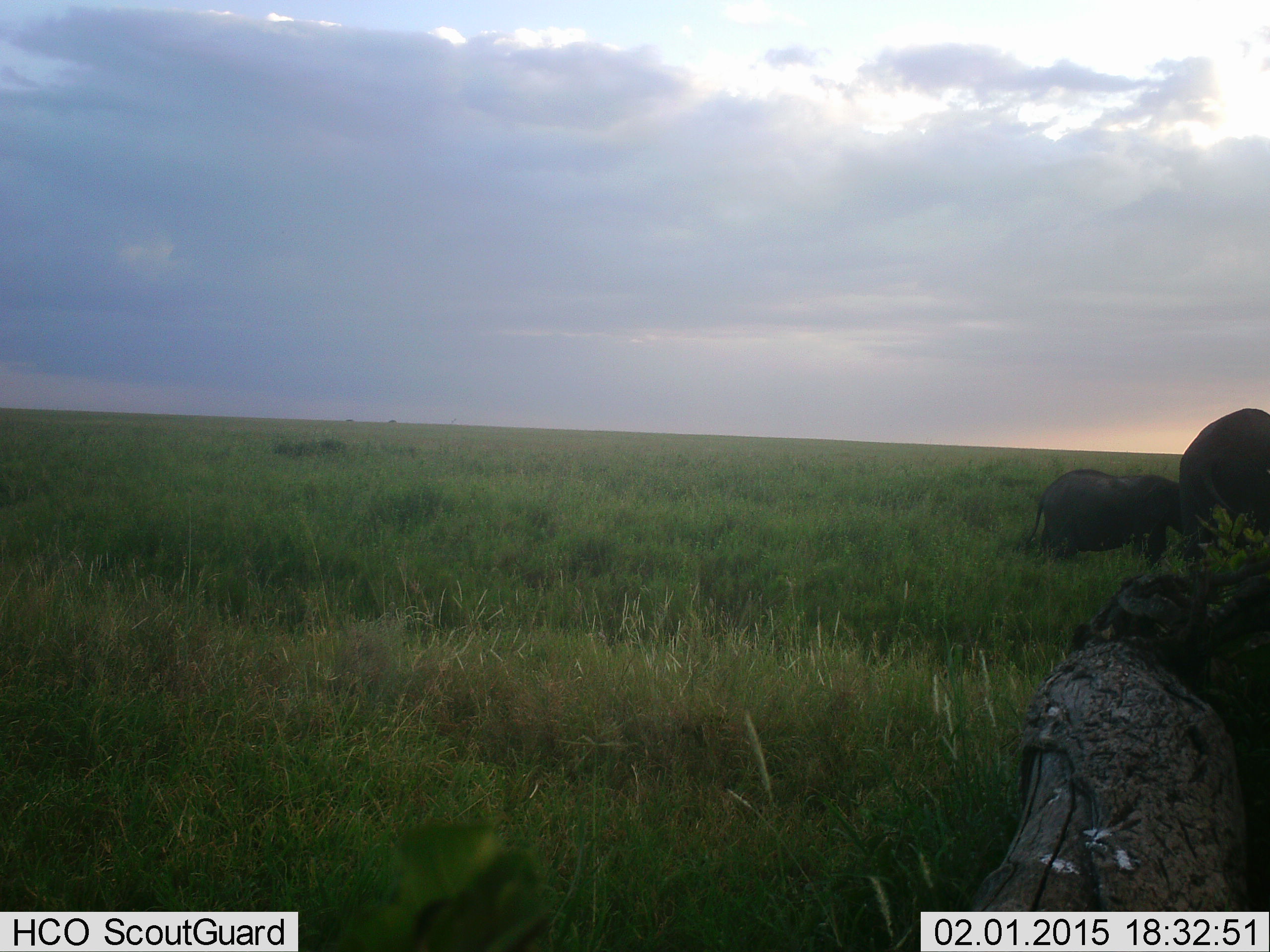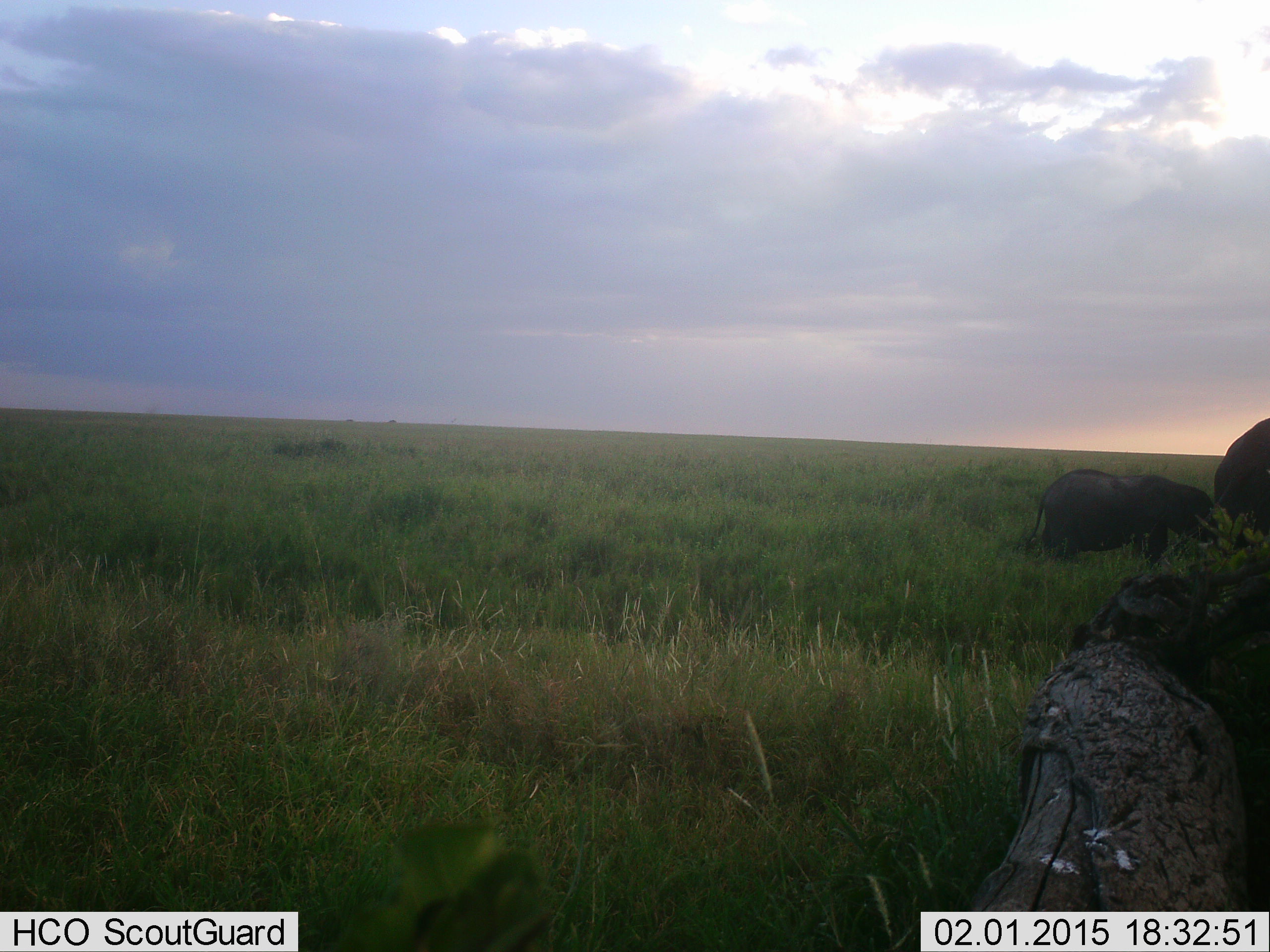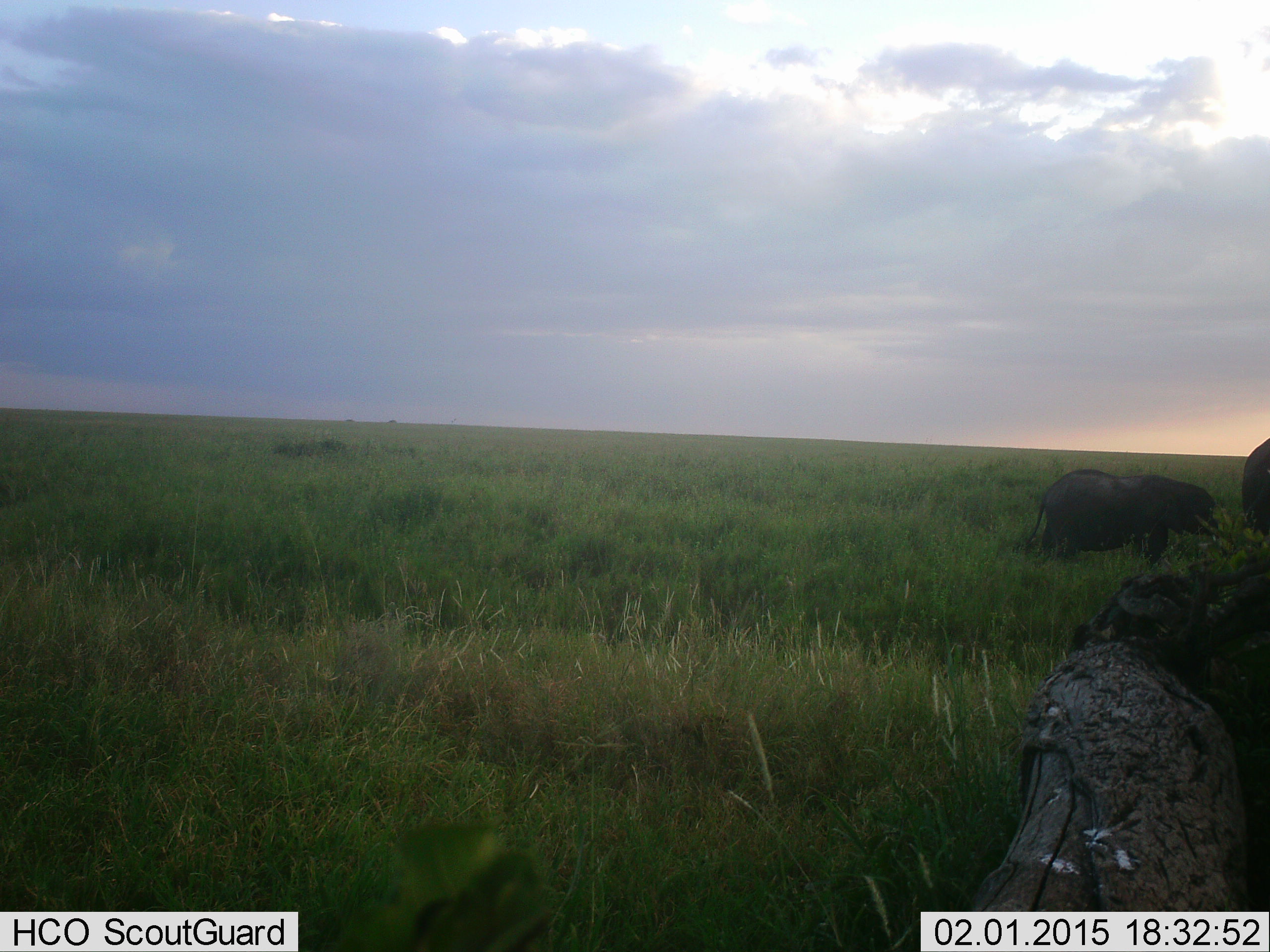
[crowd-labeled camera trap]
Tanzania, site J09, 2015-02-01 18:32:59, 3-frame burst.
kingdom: Animalia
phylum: Chordata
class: Mammalia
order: Proboscidea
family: Elephantidae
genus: Loxodonta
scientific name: Loxodonta africana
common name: african bush elephant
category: elephant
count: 2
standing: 60%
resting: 0%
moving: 50%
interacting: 0%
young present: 80%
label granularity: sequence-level